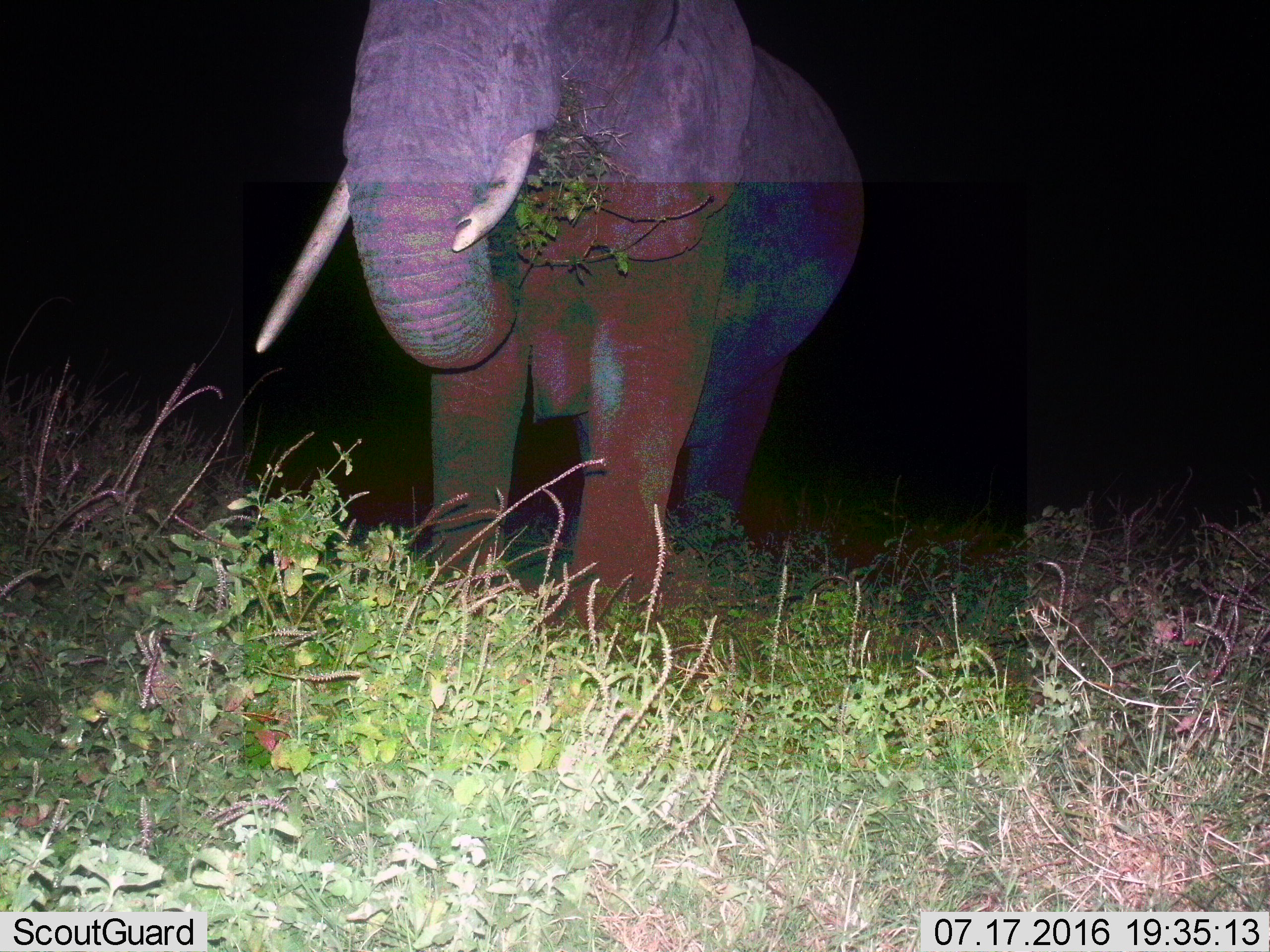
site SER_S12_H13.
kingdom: Animalia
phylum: Chordata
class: Mammalia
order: Proboscidea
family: Elephantidae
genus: Loxodonta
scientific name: Loxodonta africana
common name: african bush elephant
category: elephant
Elephant (african bush elephant) (Loxodonta africana), count 1. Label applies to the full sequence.